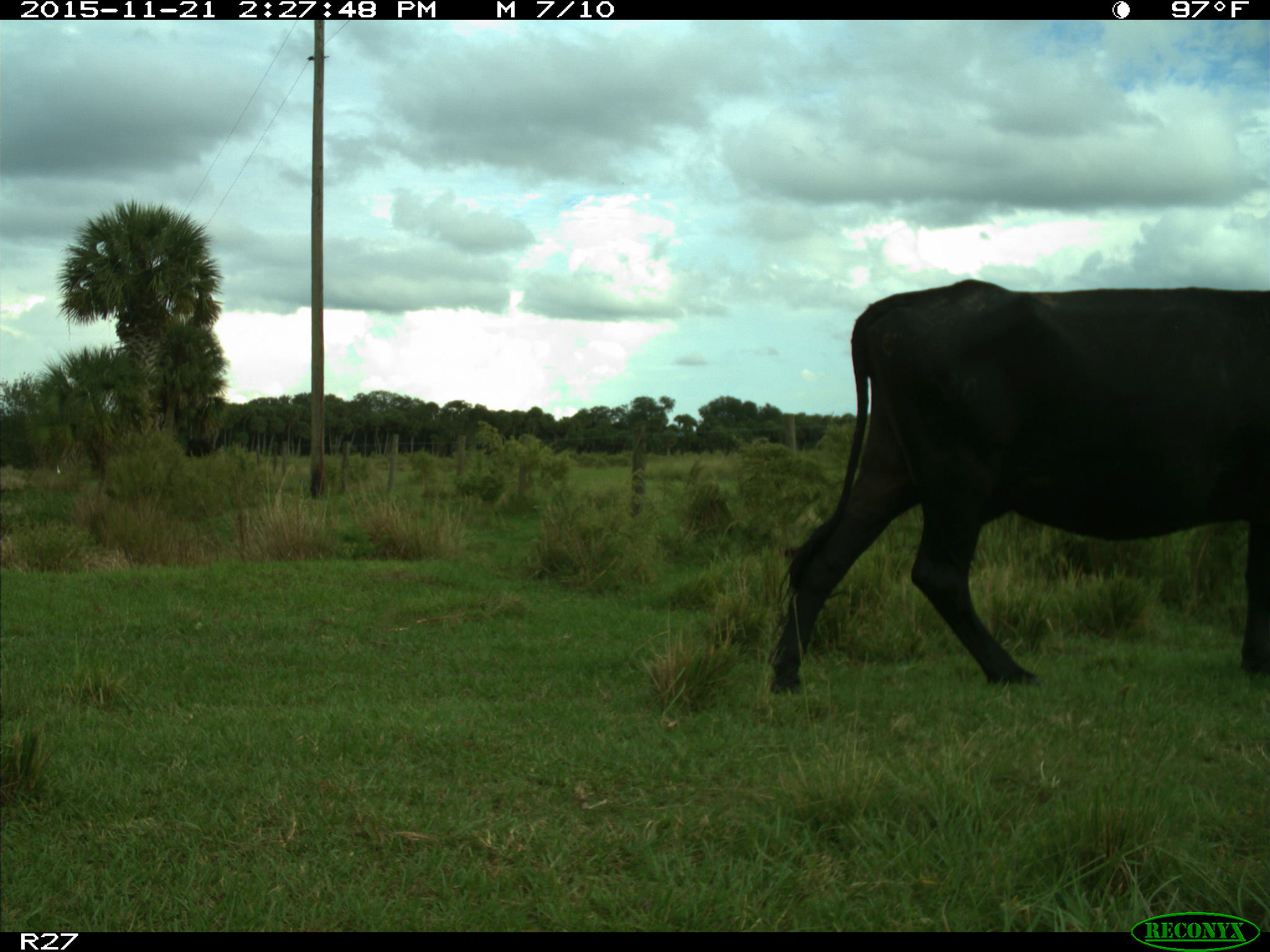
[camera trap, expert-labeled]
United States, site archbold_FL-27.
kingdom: Animalia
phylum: Chordata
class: Mammalia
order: Artiodactyla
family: Bovidae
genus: Bos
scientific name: Bos taurus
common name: domestic cow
Bos taurus (domestic cow).